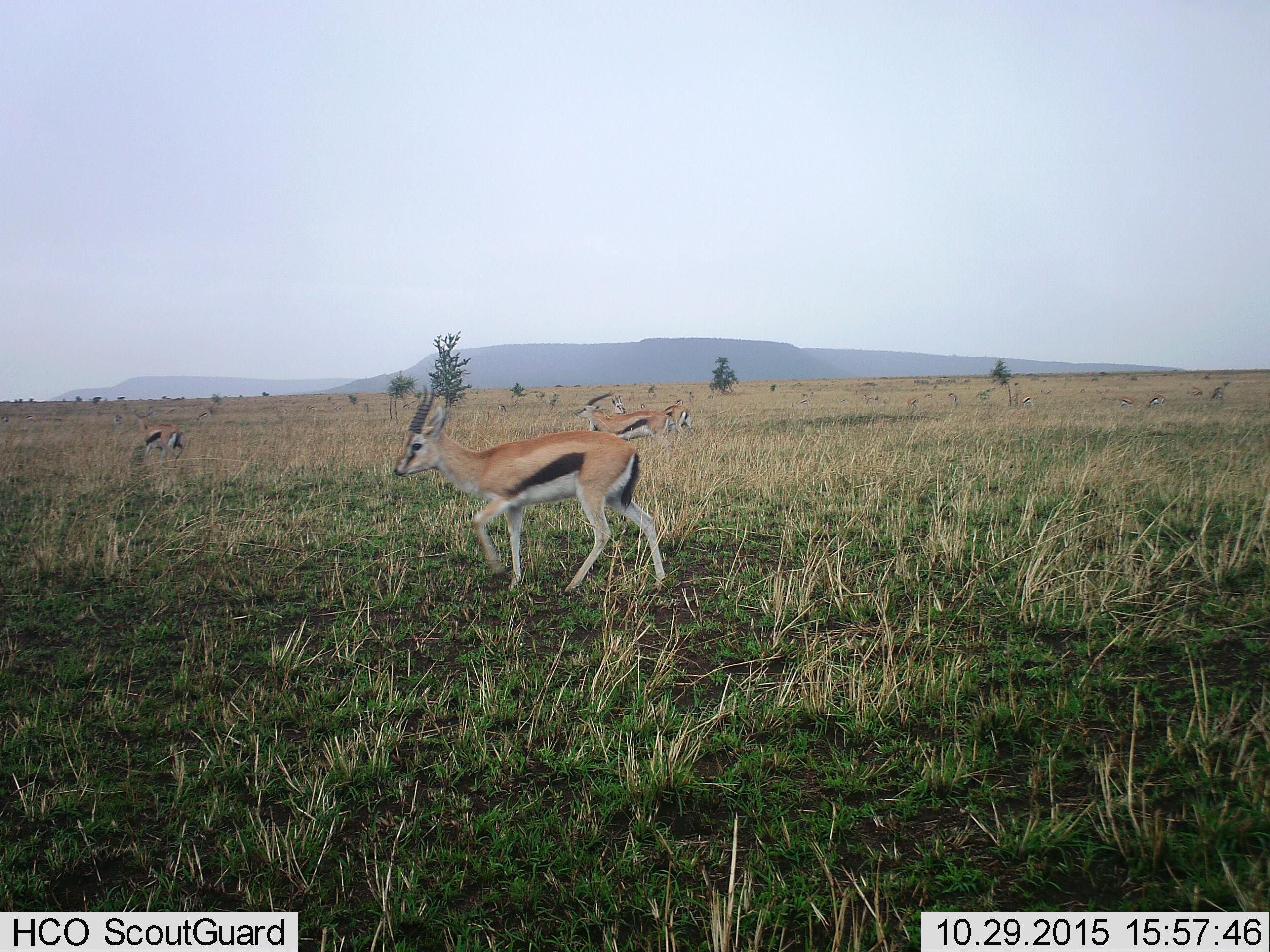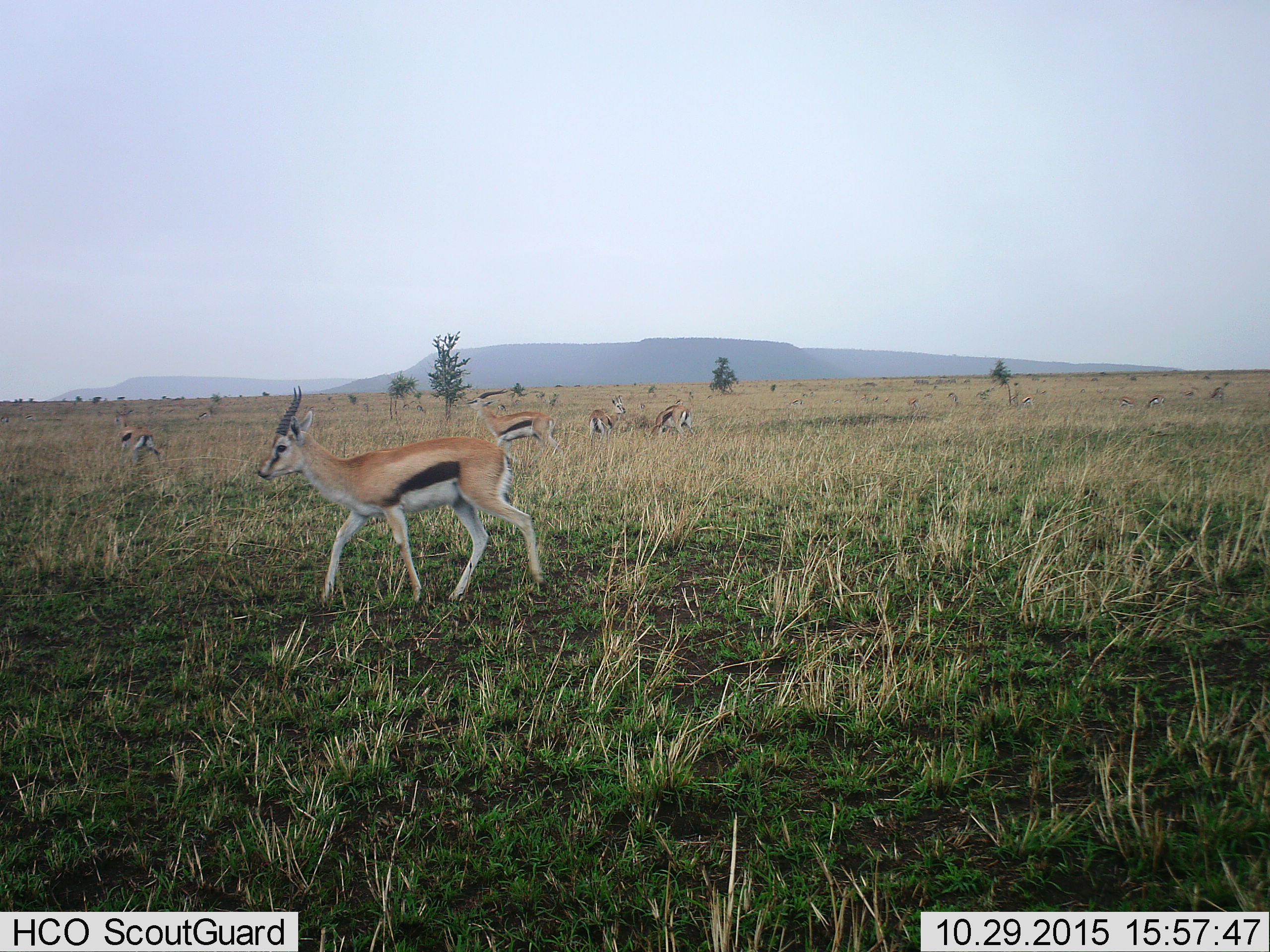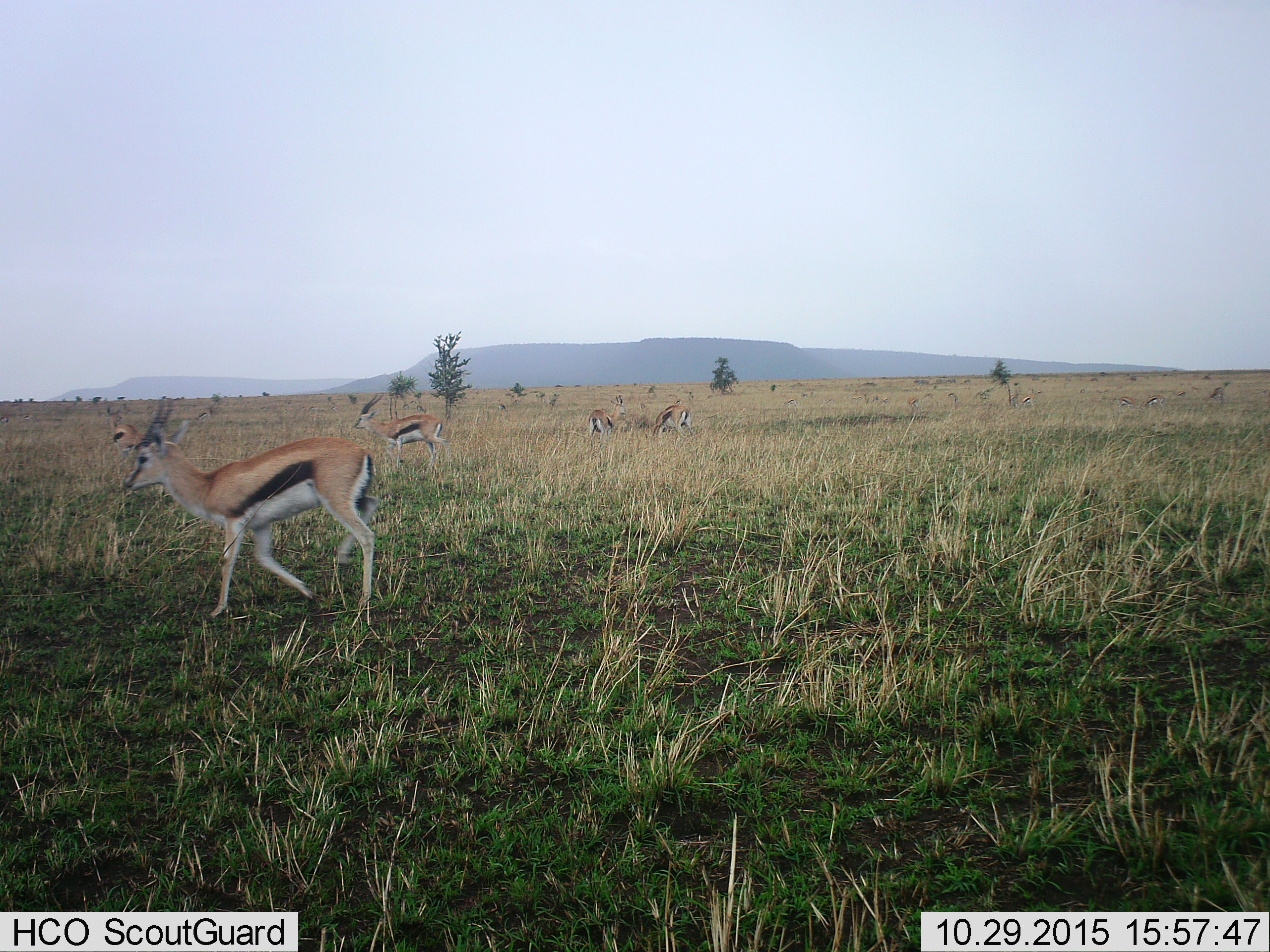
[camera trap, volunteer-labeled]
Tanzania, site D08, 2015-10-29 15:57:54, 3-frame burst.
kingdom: Animalia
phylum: Chordata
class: Mammalia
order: Artiodactyla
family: Bovidae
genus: Eudorcas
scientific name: Eudorcas thomsonii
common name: thomson's gazelle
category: gazellethomsons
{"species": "gazellethomsons (thomson's gazelle) (Eudorcas thomsonii)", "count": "11-50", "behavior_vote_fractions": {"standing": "65%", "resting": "18%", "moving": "94%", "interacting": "6%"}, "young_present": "6%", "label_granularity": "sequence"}